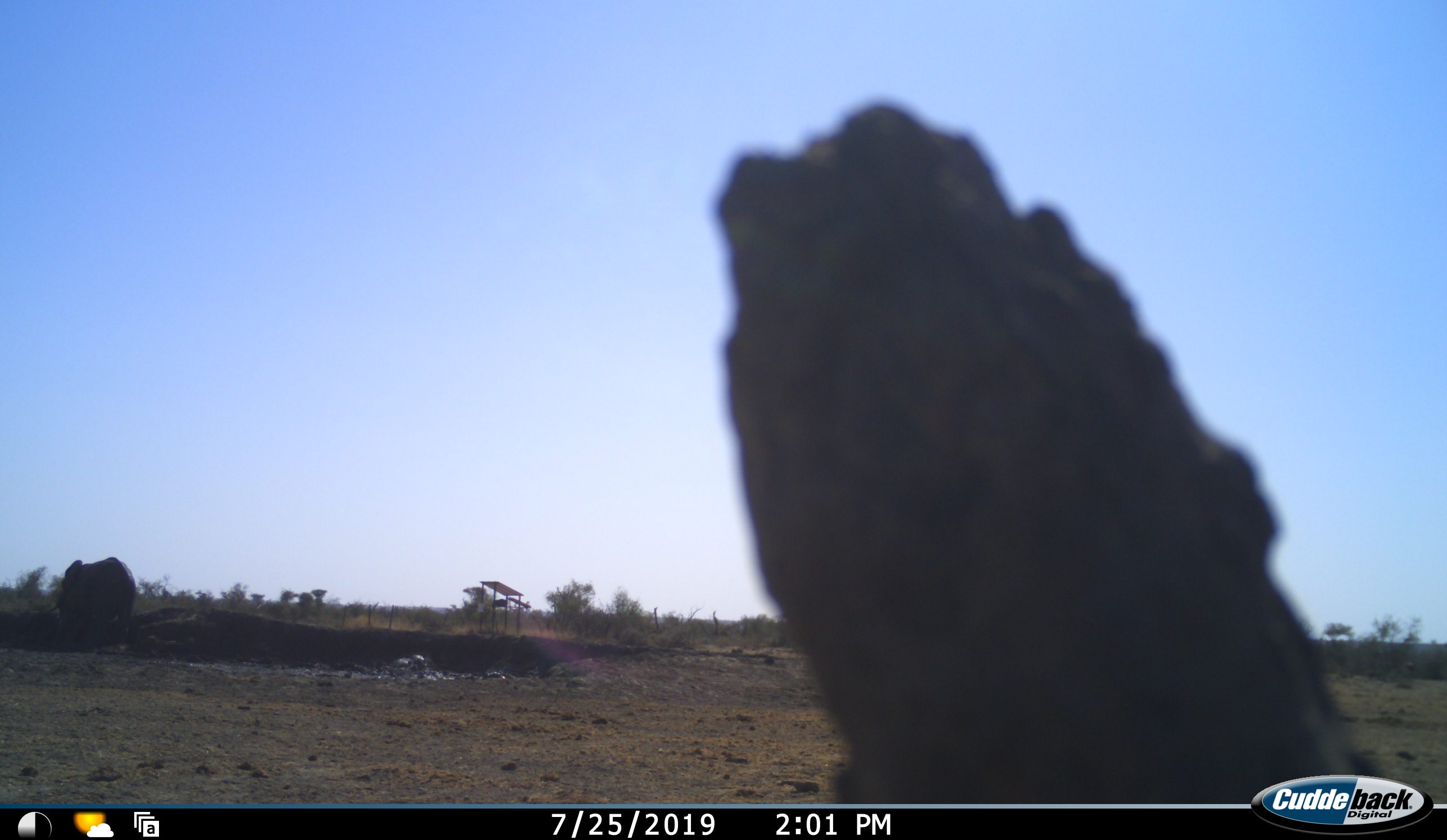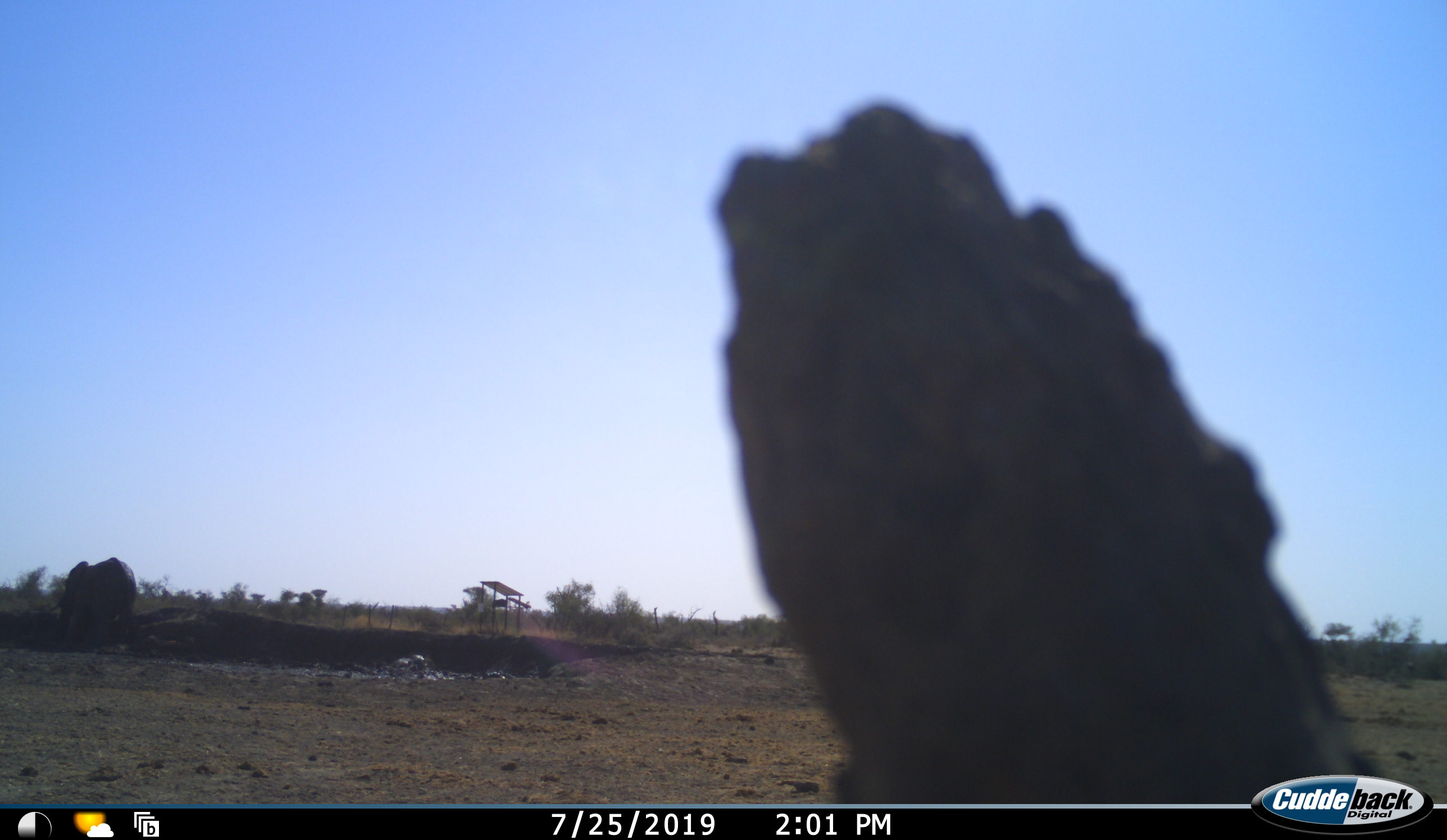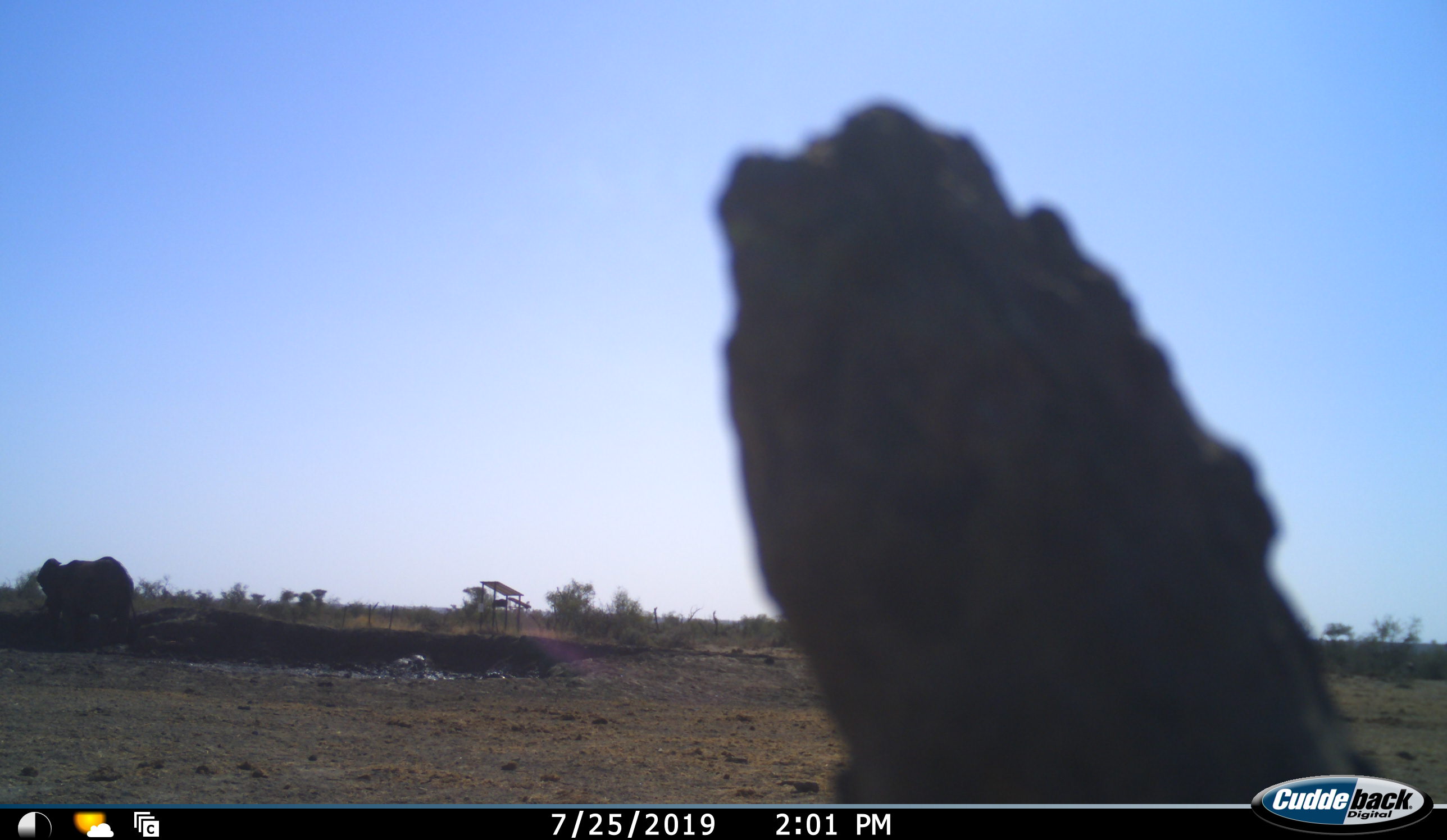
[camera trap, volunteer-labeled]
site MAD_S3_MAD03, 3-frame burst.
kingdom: Animalia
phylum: Chordata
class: Mammalia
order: Proboscidea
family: Elephantidae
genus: Loxodonta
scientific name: Loxodonta africana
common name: african bush elephant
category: elephant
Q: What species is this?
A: Elephant (african bush elephant) (Loxodonta africana).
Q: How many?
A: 1.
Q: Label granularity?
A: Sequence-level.